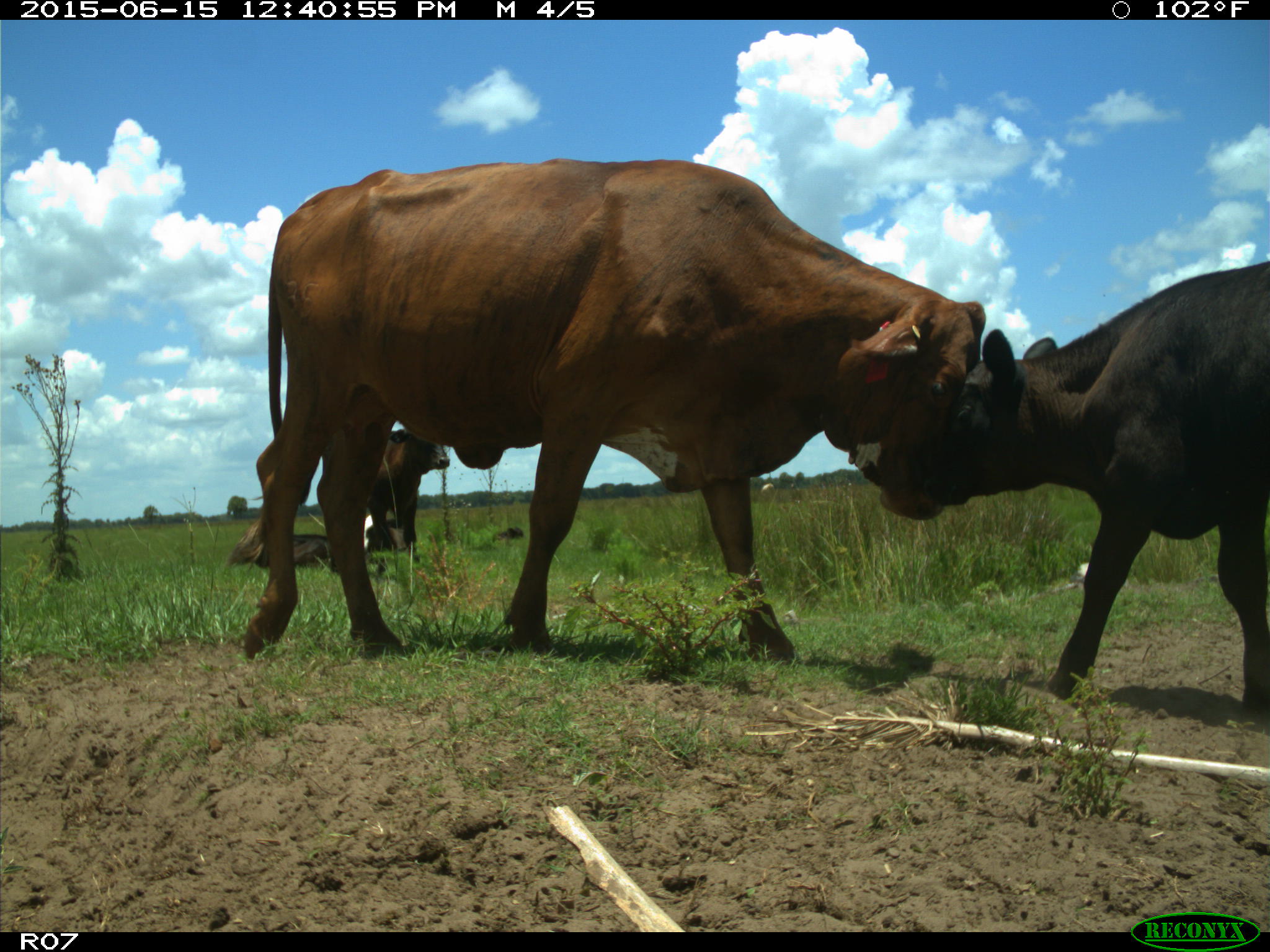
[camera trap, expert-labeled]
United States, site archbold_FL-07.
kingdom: Animalia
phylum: Chordata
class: Mammalia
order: Artiodactyla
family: Bovidae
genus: Bos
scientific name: Bos taurus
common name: domestic cow